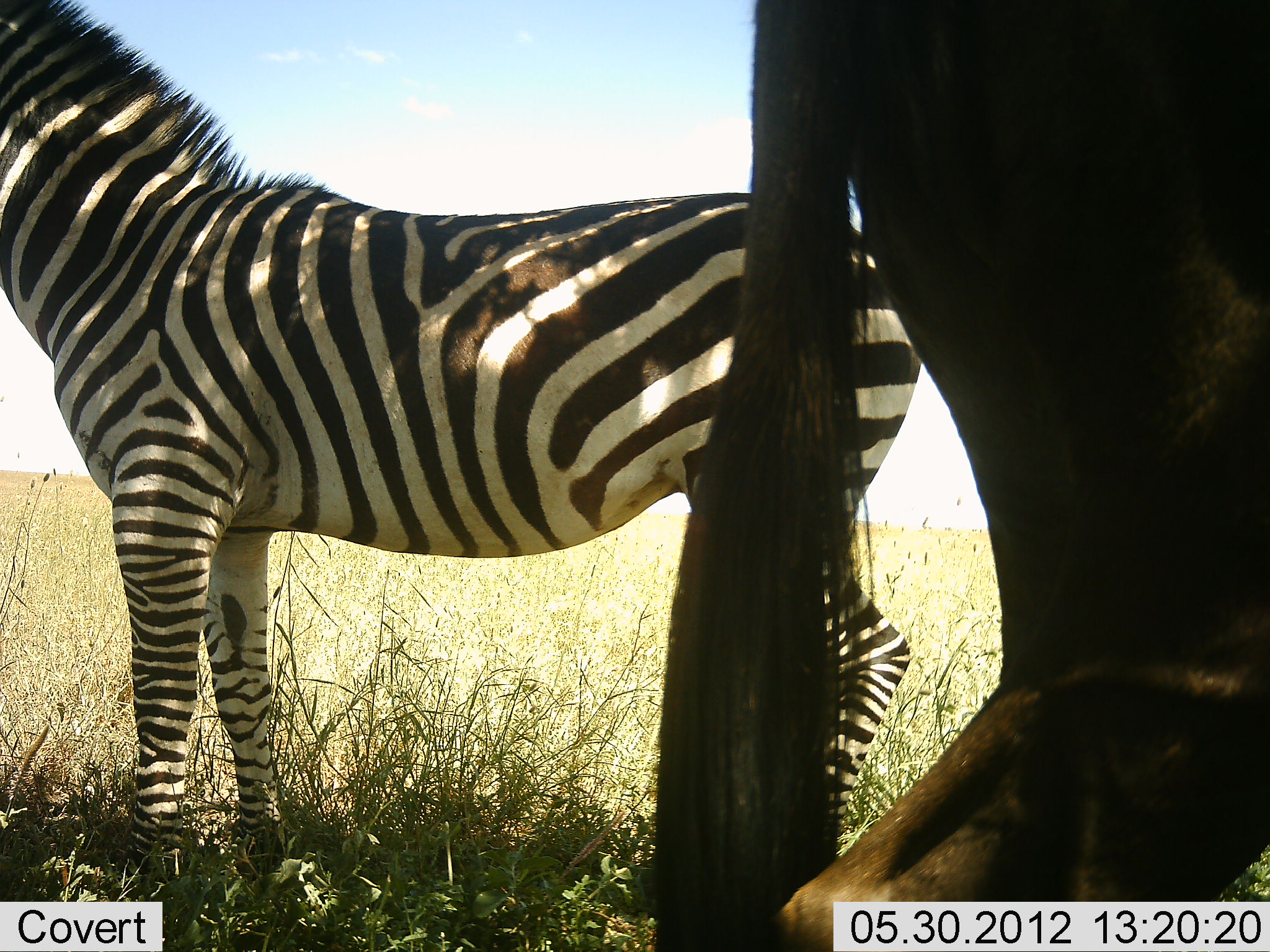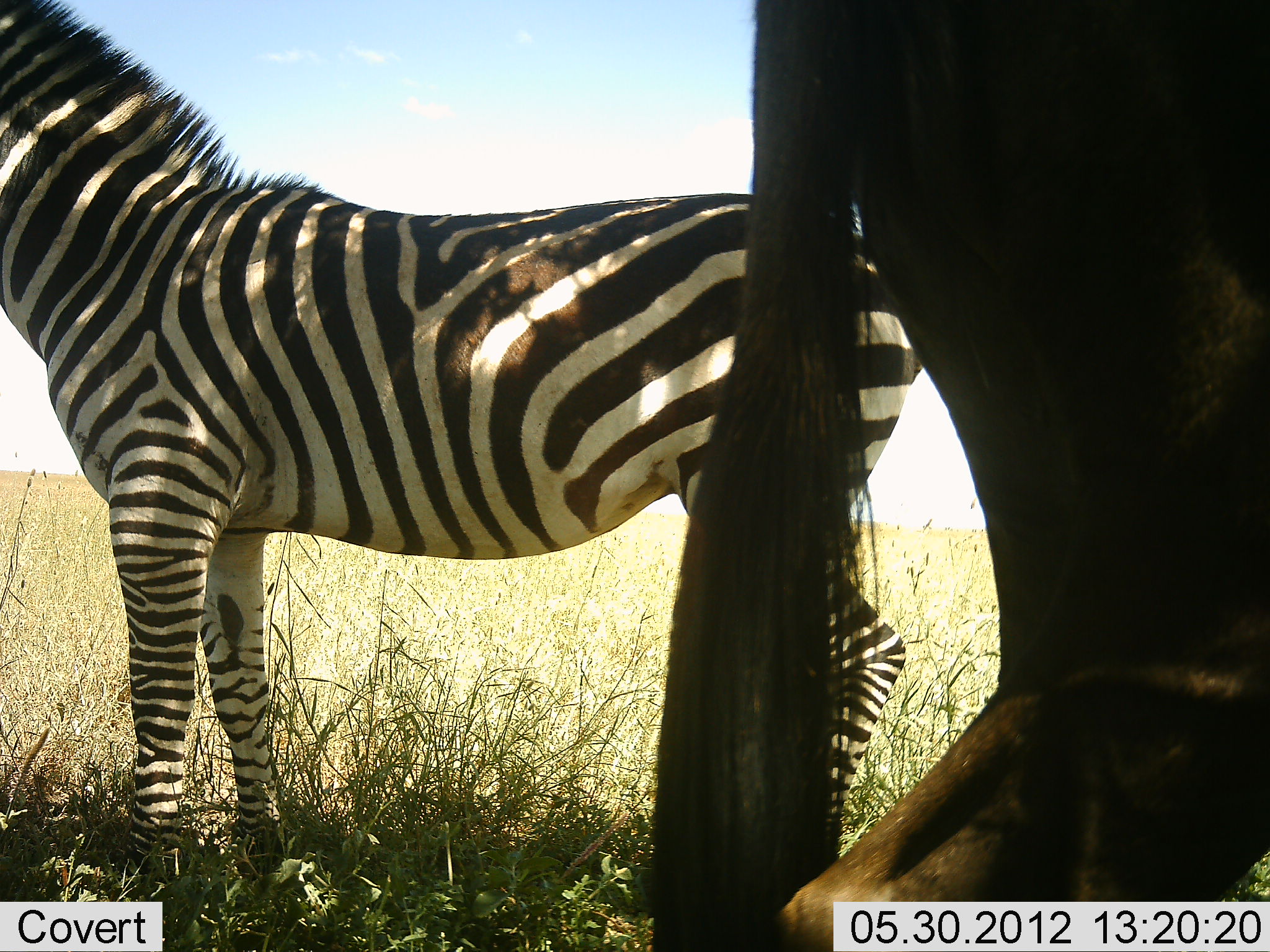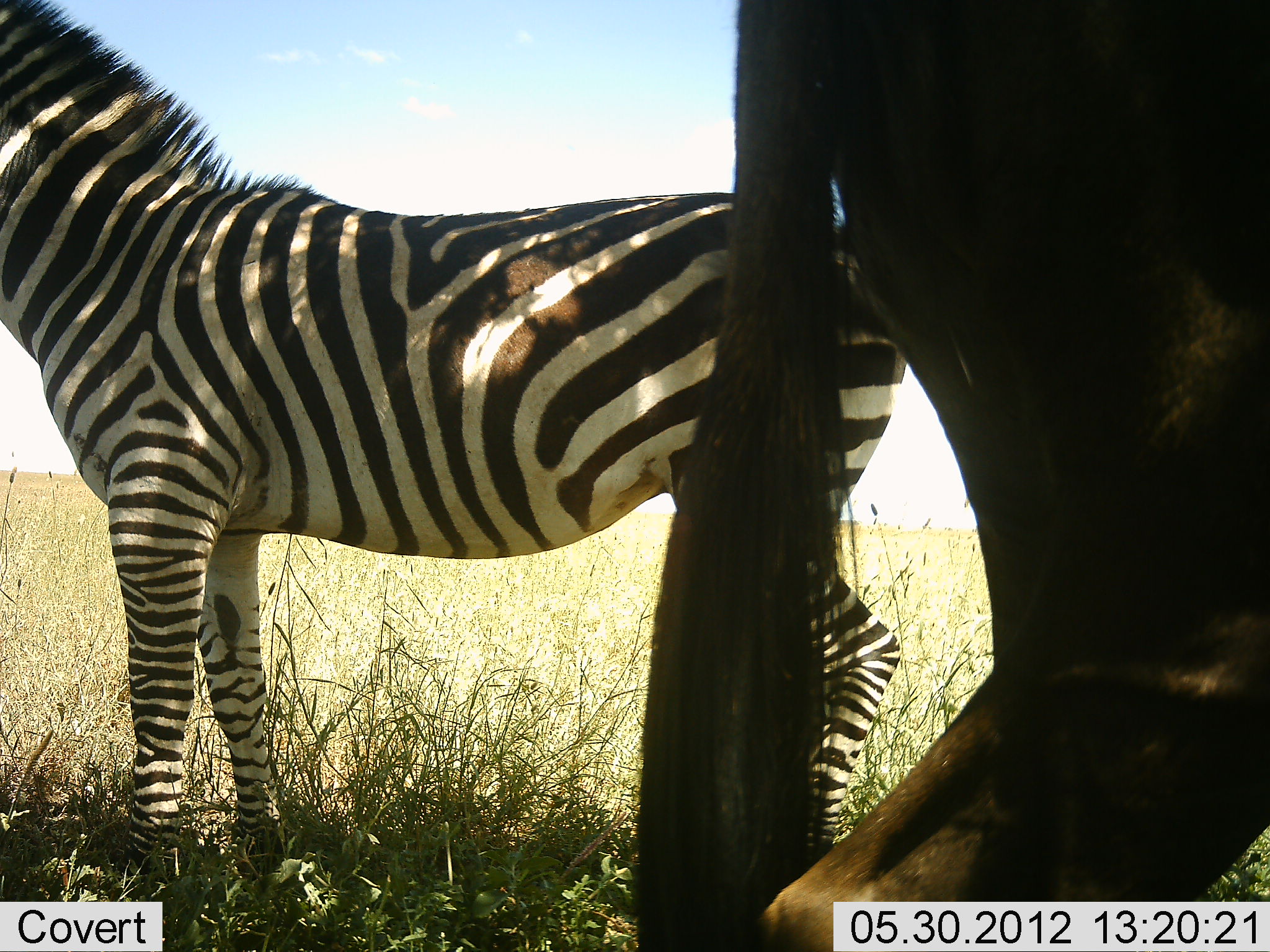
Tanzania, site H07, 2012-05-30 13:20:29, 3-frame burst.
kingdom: Animalia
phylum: Chordata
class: Mammalia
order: Artiodactyla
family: Bovidae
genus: Connochaetes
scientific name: Connochaetes taurinus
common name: blue wildebeest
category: wildebeest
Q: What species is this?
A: Wildebeest (blue wildebeest) (Connochaetes taurinus).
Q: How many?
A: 1.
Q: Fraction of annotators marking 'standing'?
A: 90%.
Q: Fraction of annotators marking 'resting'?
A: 10%.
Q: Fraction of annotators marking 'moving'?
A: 10%.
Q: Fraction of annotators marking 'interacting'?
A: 0%.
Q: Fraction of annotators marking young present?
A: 0%.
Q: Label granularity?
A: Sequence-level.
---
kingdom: Animalia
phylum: Chordata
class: Mammalia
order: Perissodactyla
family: Equidae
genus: Equus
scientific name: Equus quagga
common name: plains zebra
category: zebra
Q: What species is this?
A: Zebra (plains zebra) (Equus quagga).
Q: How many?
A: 1.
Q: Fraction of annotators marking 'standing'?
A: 100%.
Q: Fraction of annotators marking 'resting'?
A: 8%.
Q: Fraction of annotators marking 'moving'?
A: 0%.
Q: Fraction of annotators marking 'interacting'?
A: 0%.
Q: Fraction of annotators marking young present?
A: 0%.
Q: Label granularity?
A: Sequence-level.